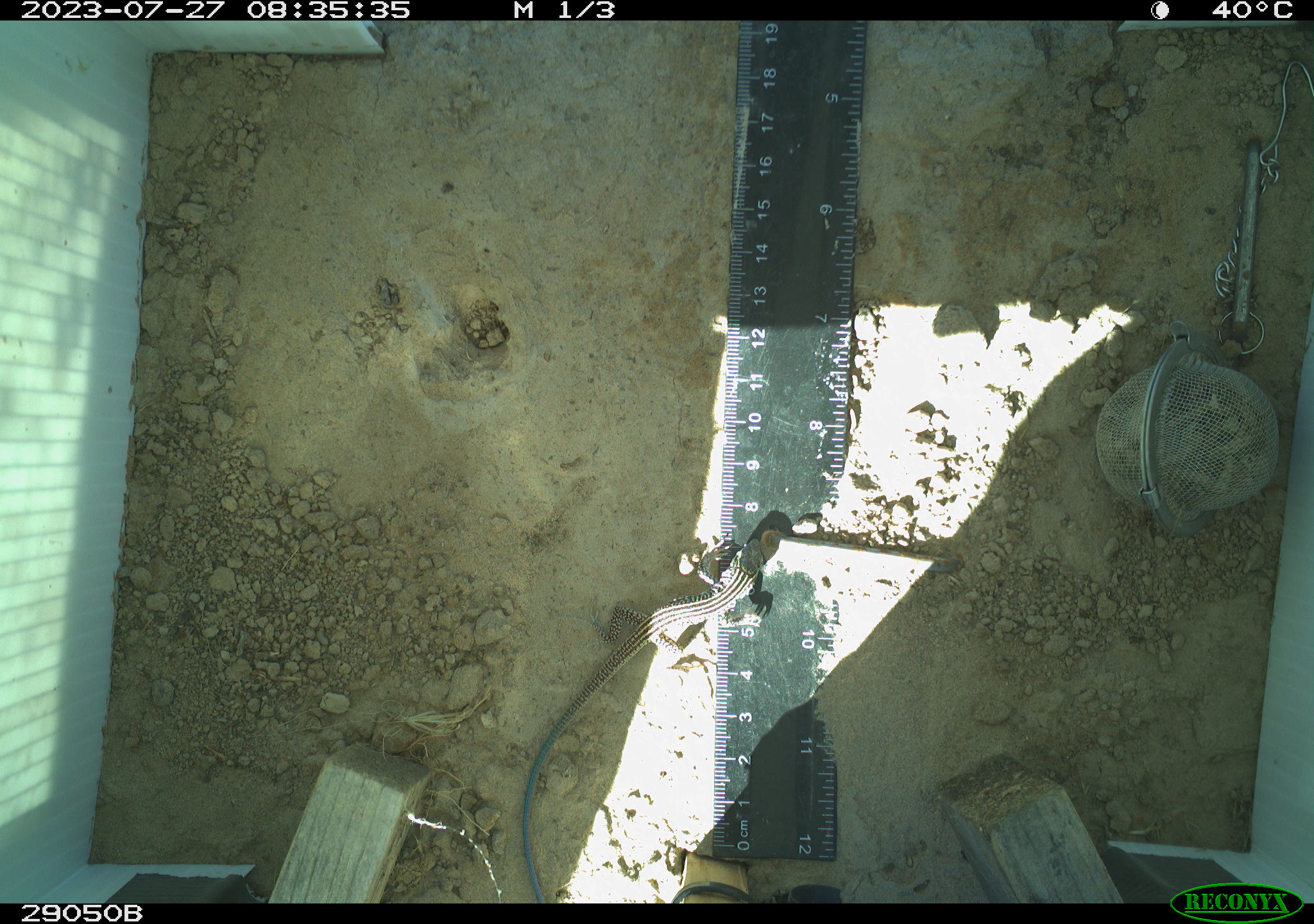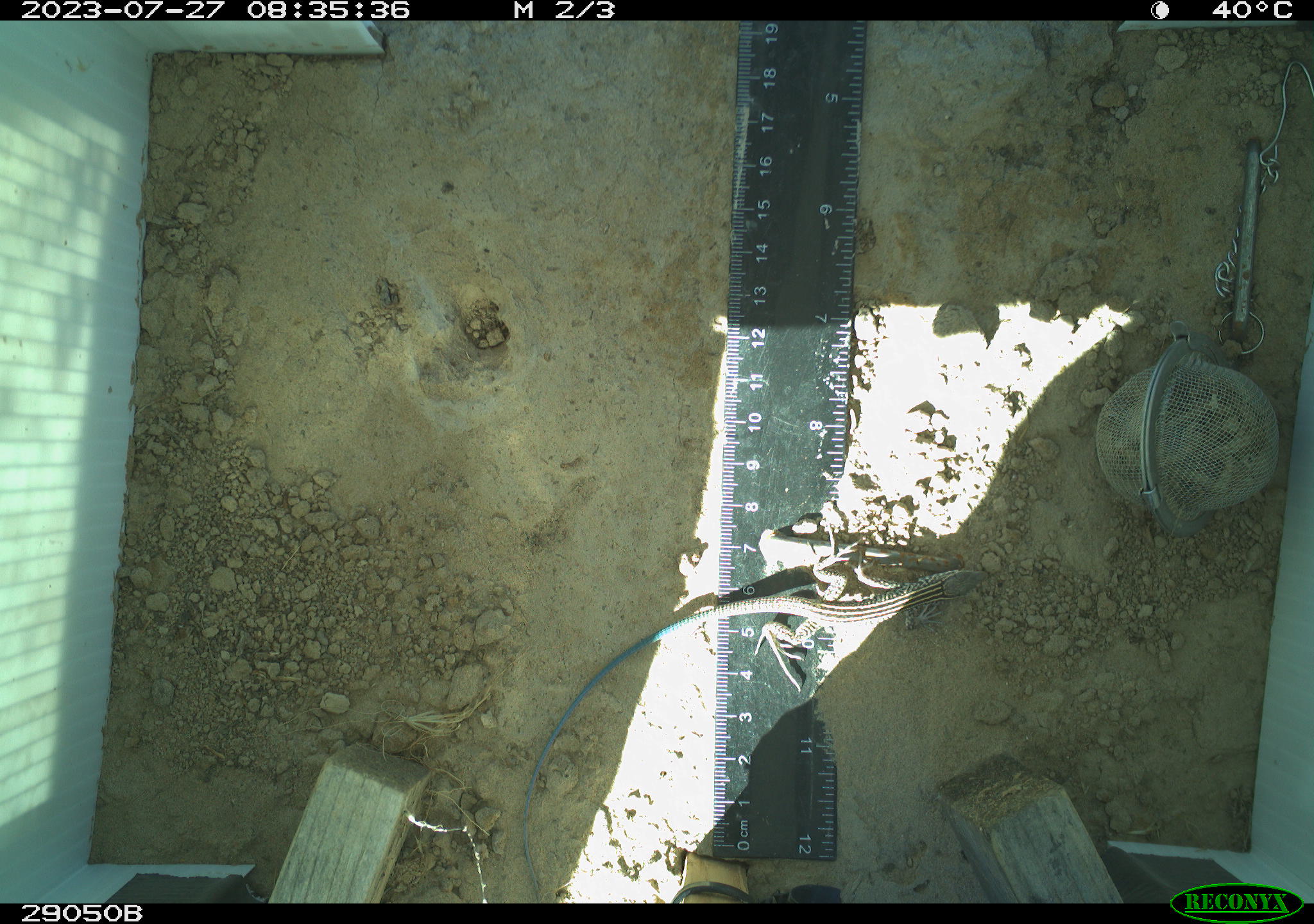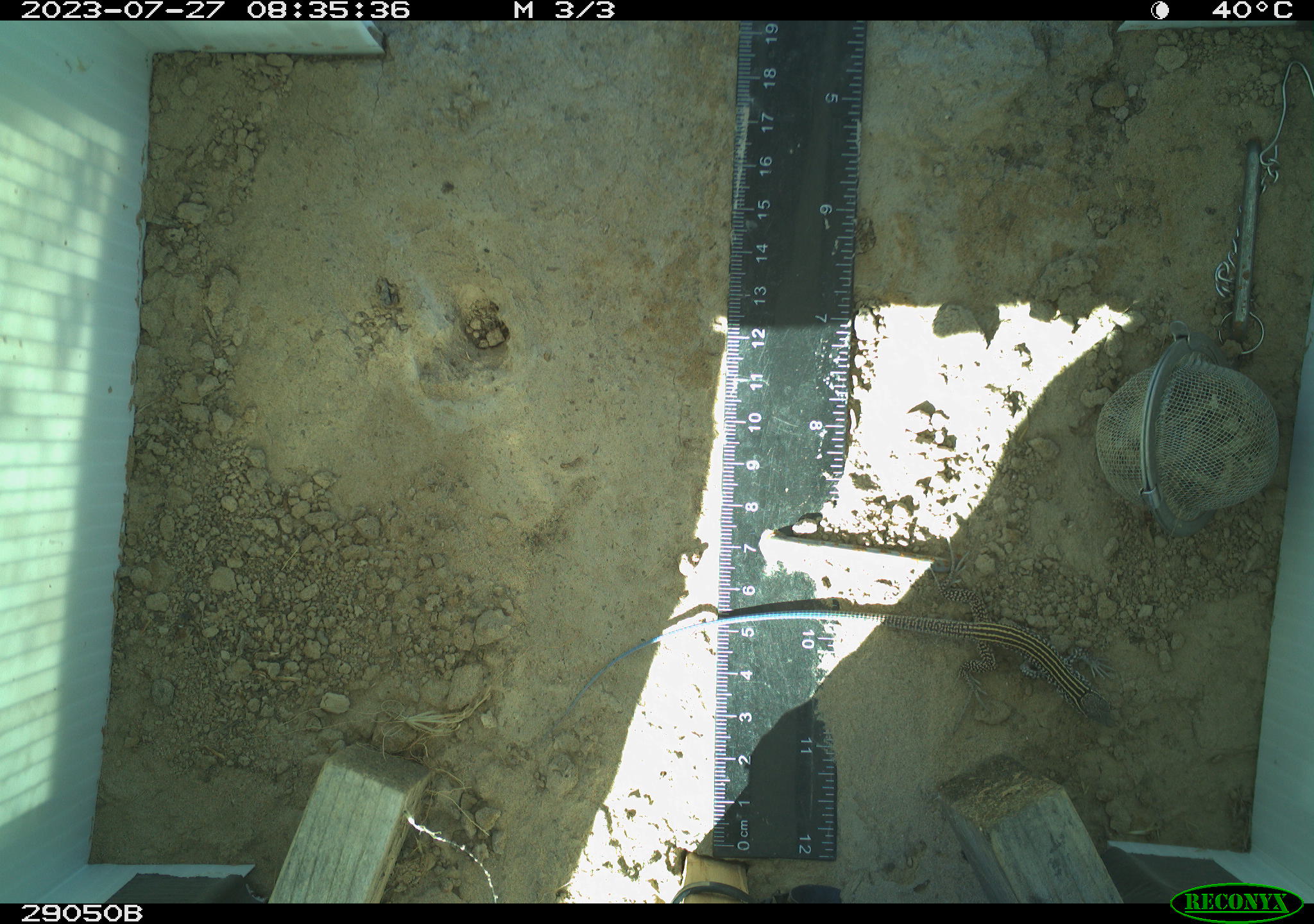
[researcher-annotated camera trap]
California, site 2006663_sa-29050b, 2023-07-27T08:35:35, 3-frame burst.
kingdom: Animalia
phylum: Chordata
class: Reptilia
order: Squamata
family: Teiidae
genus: Aspidoscelis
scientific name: Aspidoscelis tigris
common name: western whiptail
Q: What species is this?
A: Western whiptail (Aspidoscelis tigris).